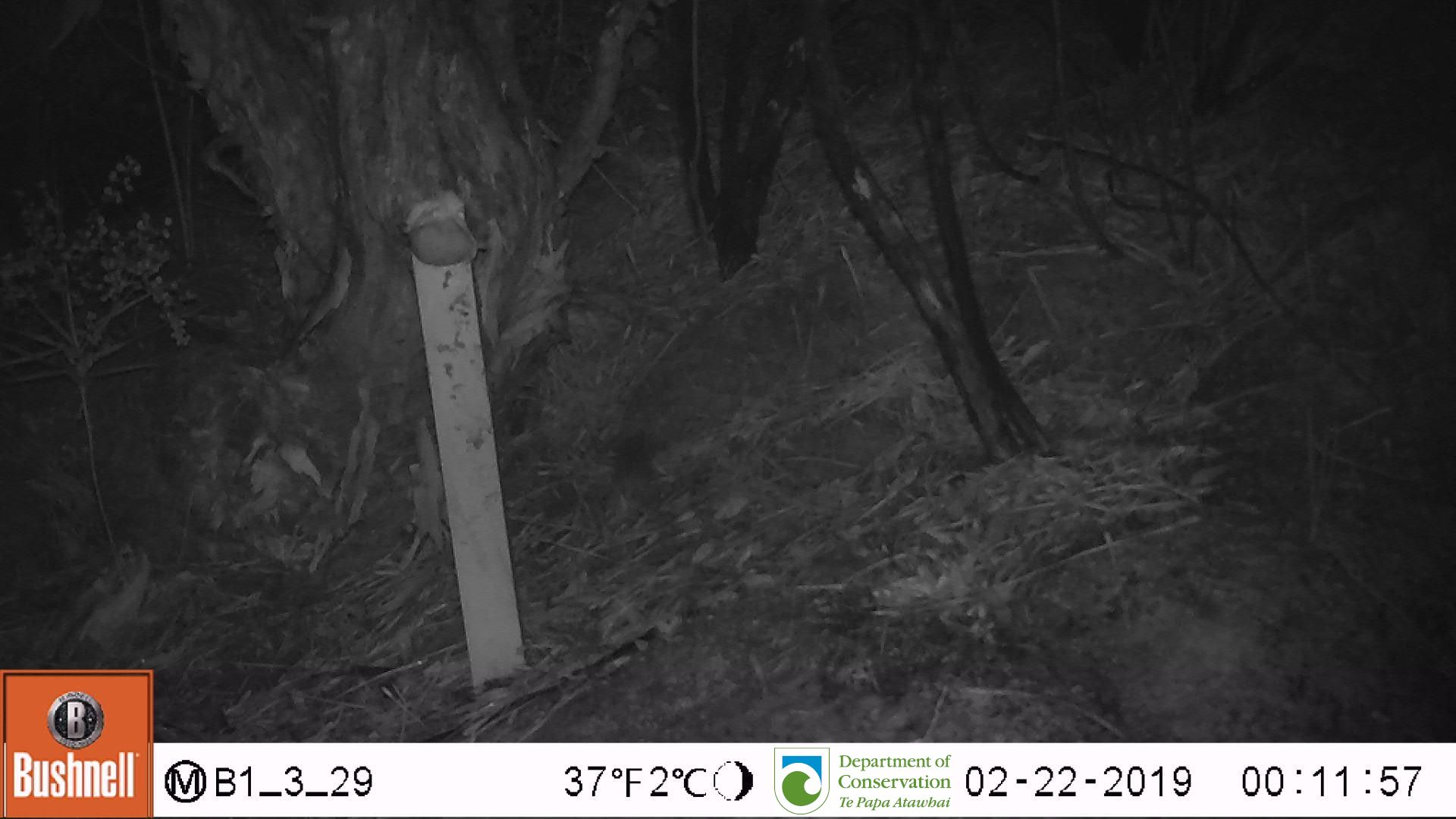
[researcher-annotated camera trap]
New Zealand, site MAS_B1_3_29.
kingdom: Animalia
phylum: Chordata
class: Mammalia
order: Rodentia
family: Muridae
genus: Mus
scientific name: Mus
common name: mouse